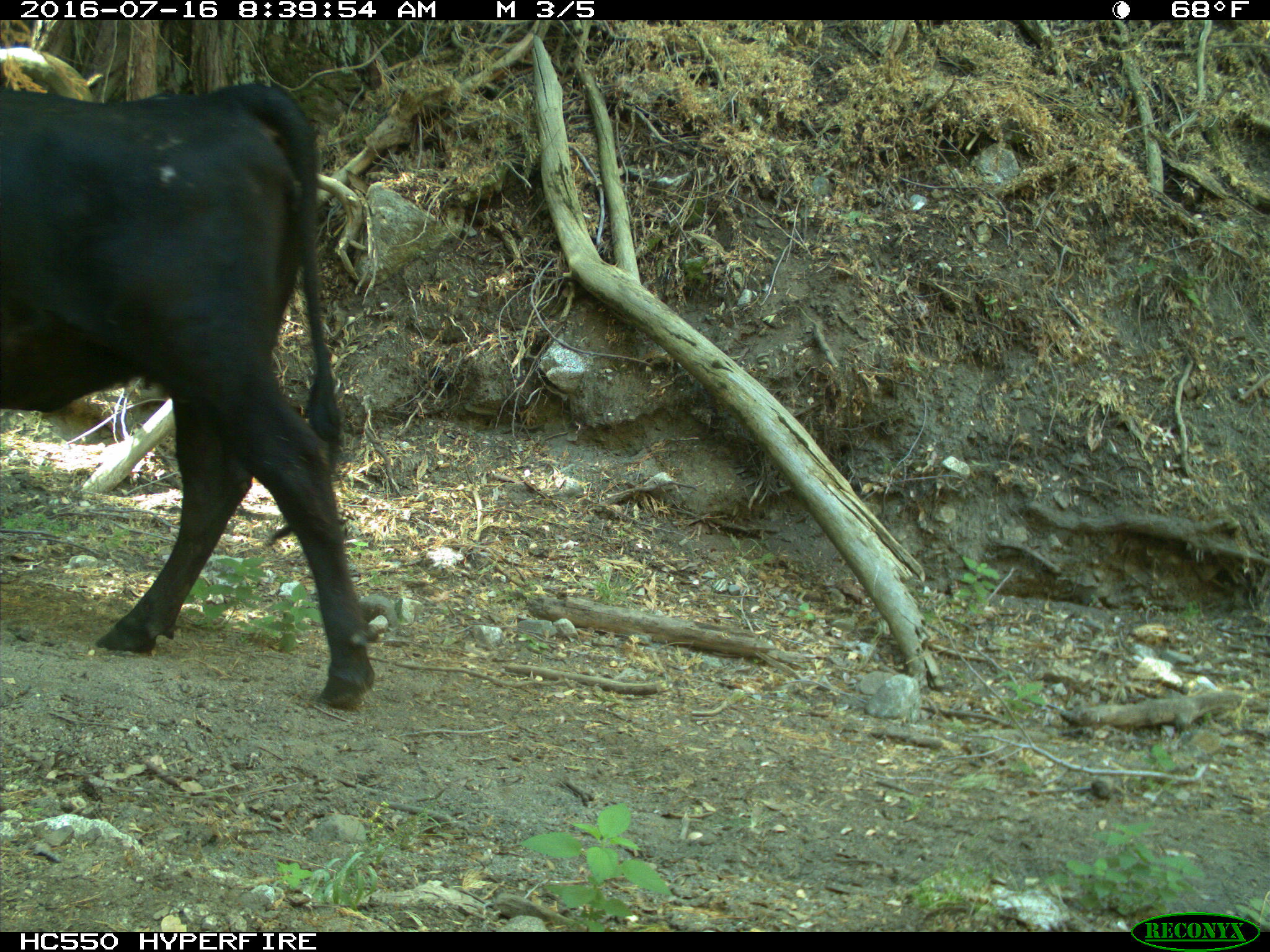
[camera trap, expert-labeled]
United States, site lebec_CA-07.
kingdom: Animalia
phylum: Chordata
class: Mammalia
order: Artiodactyla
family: Bovidae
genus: Bos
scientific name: Bos taurus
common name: domestic cow